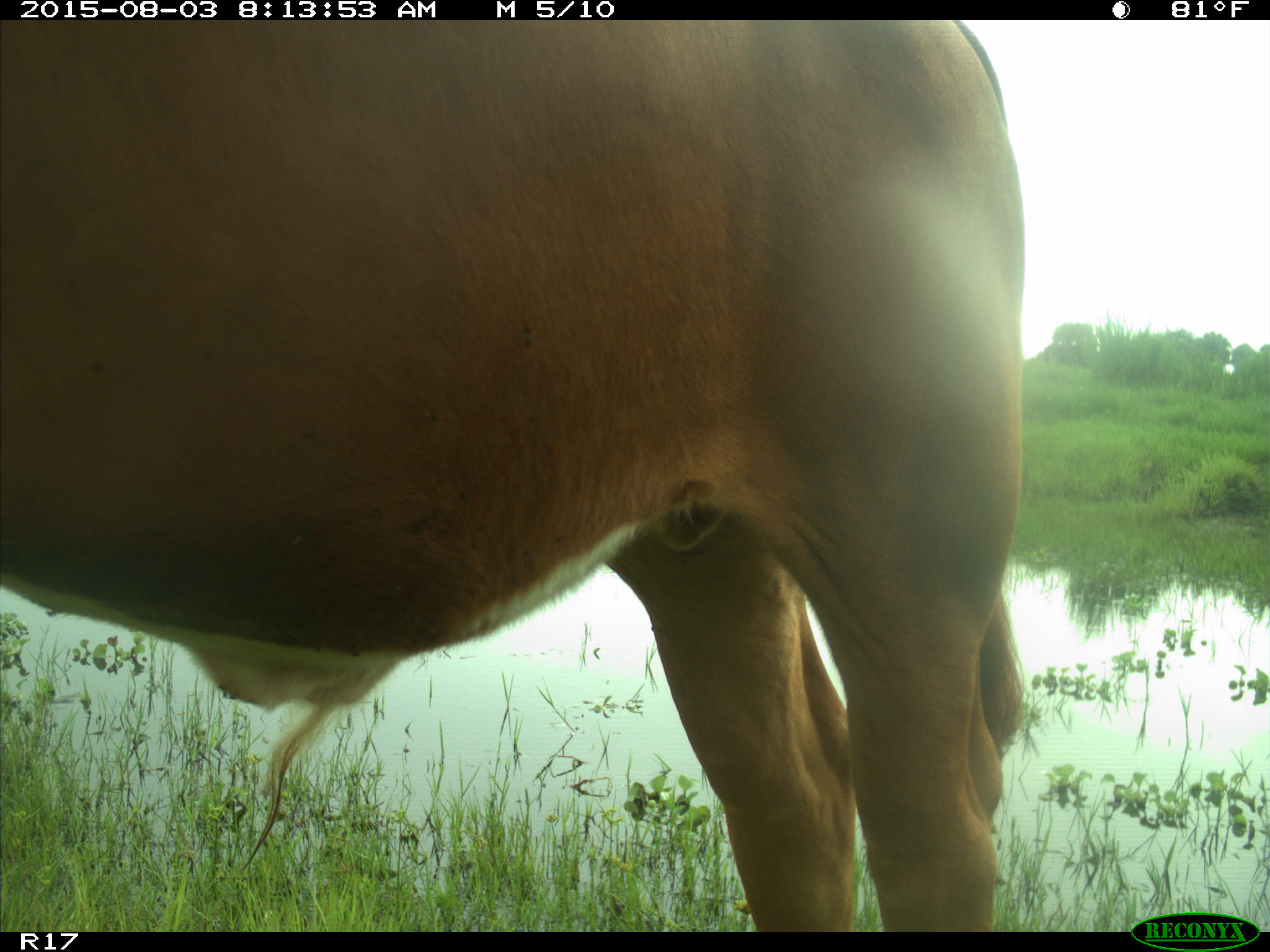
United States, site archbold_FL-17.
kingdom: Animalia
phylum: Chordata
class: Mammalia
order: Artiodactyla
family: Bovidae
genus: Bos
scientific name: Bos taurus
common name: domestic cow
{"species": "Bos taurus (domestic cow)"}